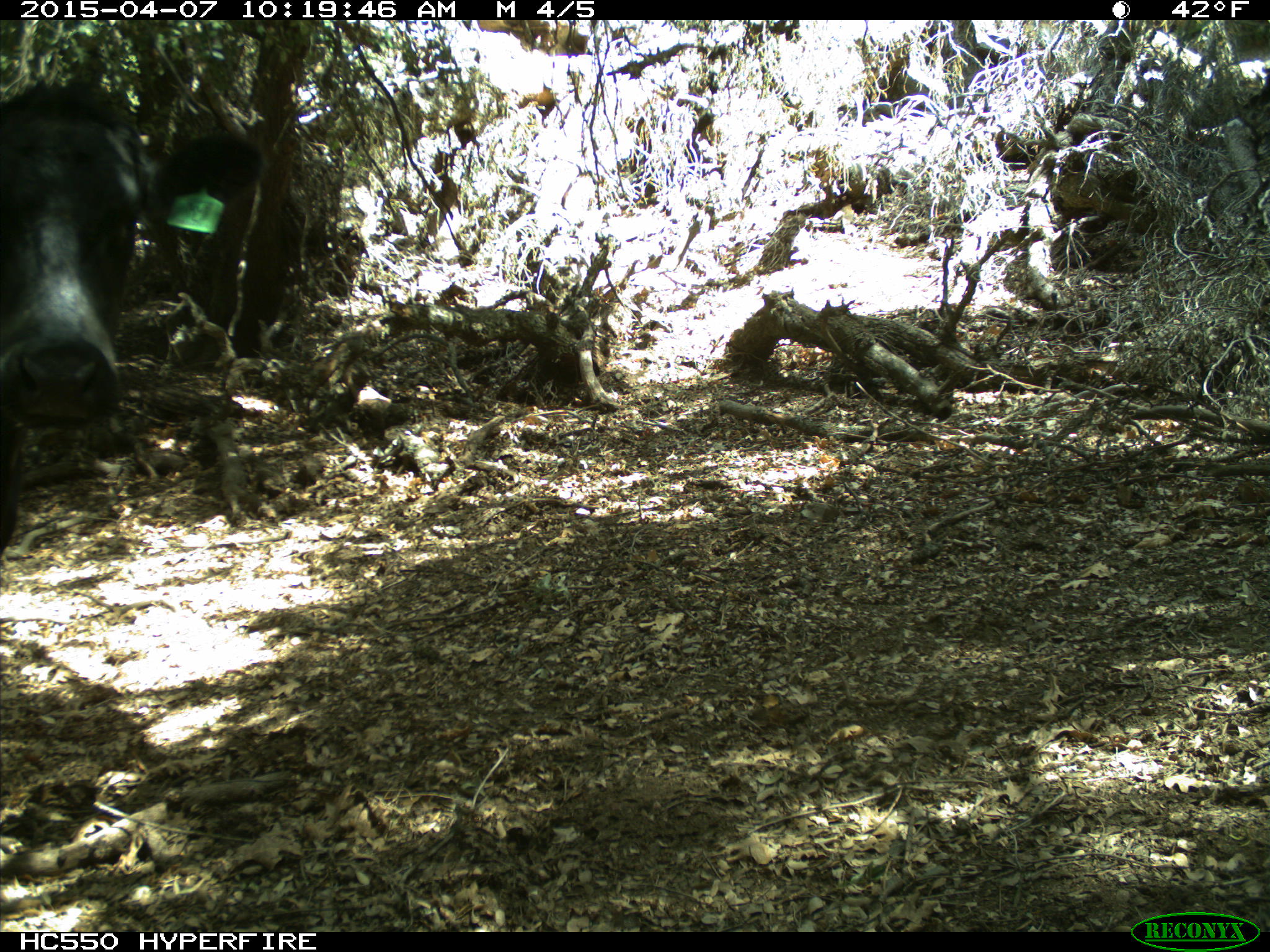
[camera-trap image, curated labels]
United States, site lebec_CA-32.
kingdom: Animalia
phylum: Chordata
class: Mammalia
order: Artiodactyla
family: Bovidae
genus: Bos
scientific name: Bos taurus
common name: domestic cow